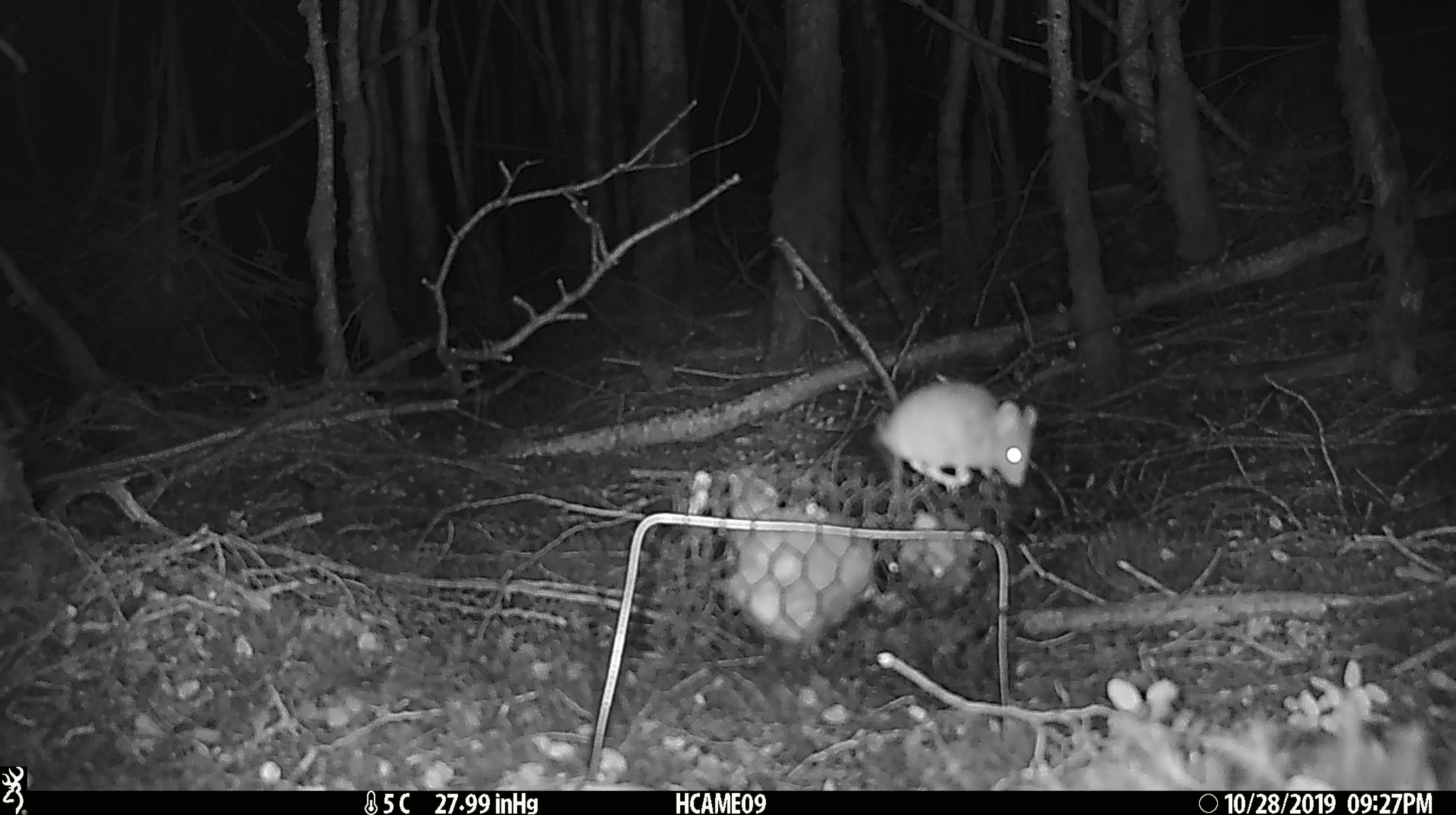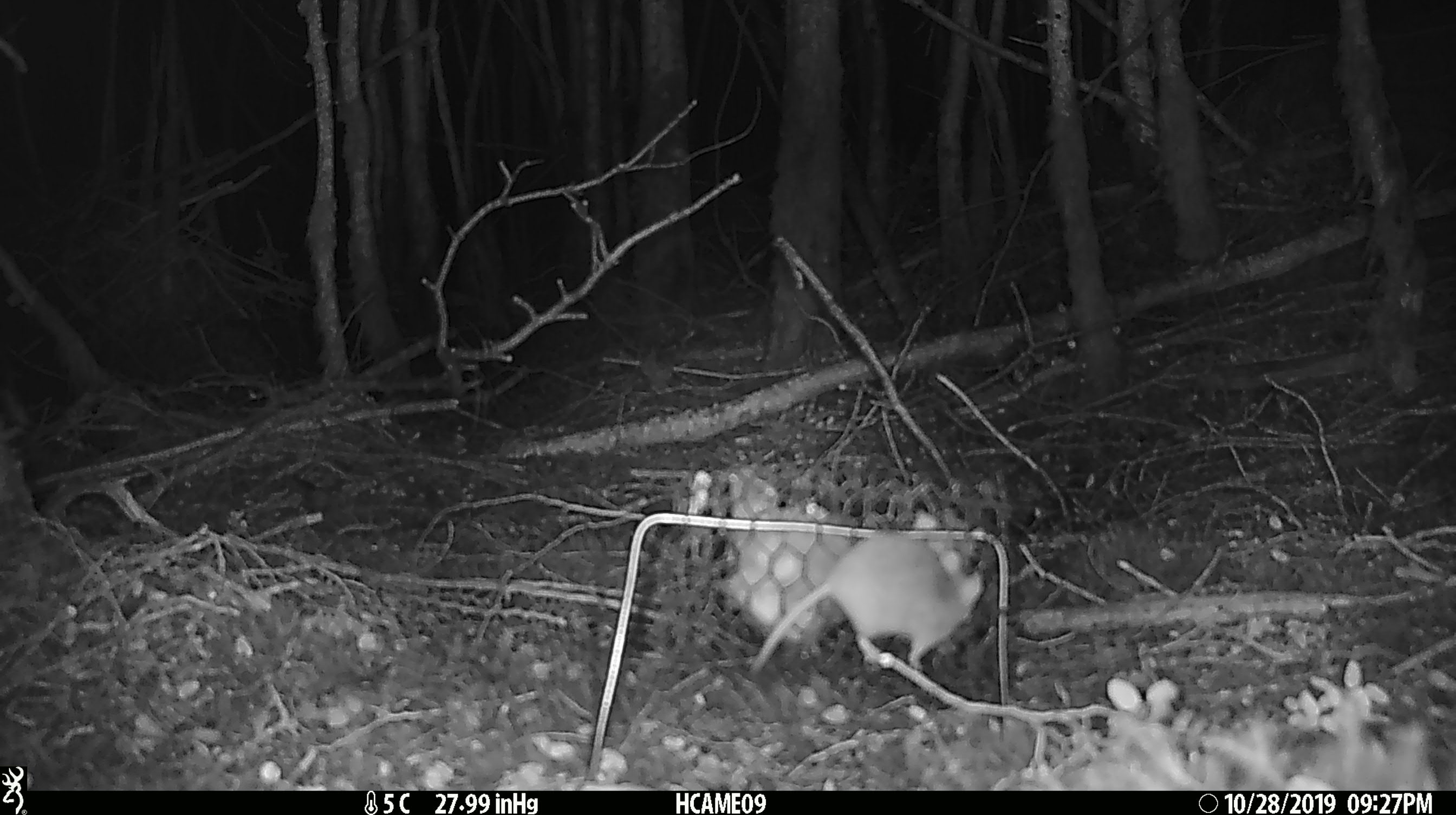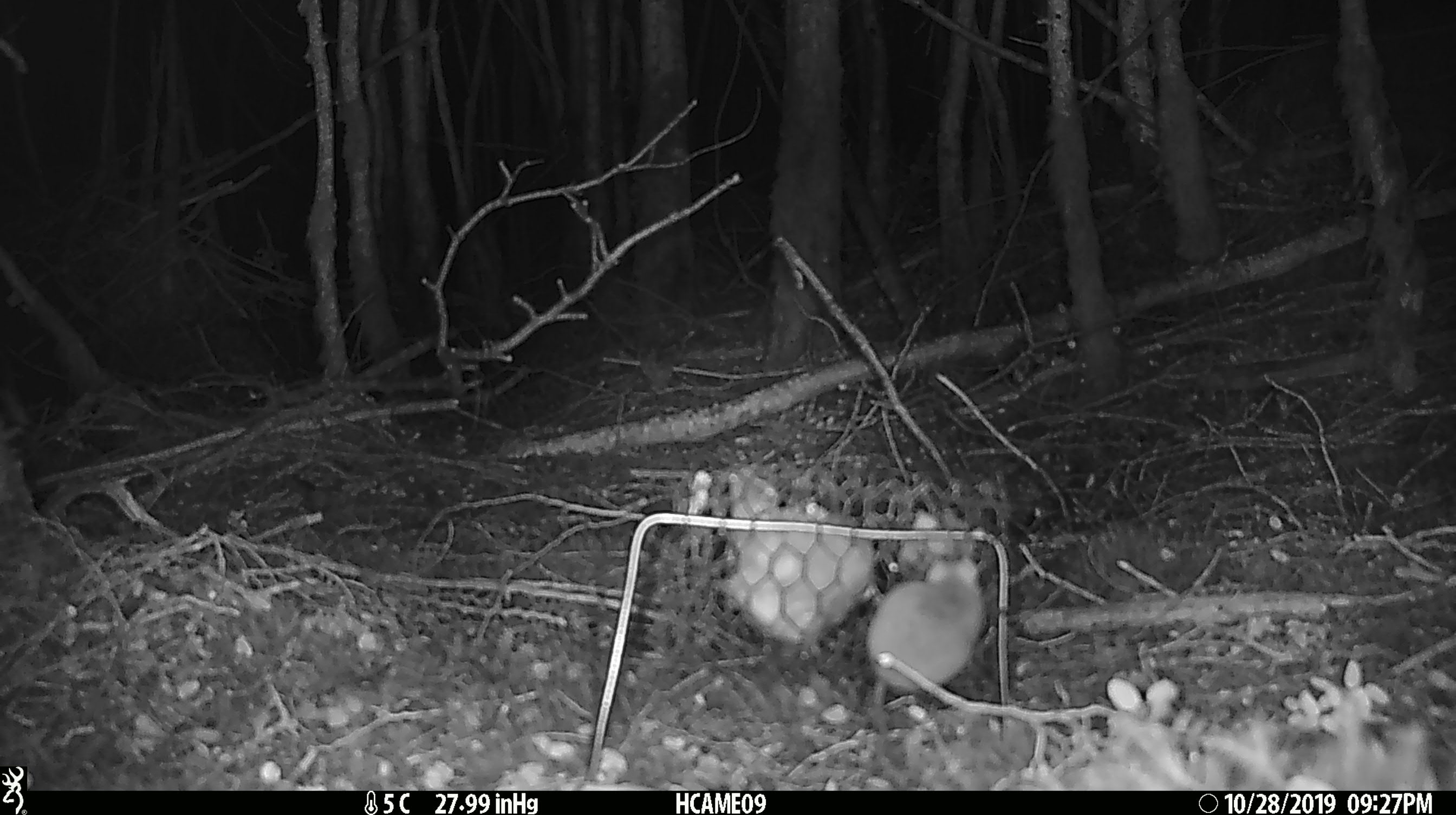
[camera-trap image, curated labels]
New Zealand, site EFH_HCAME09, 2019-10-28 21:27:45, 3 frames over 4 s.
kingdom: Animalia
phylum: Chordata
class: Mammalia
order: Rodentia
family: Muridae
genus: Mus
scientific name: Mus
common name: mouse